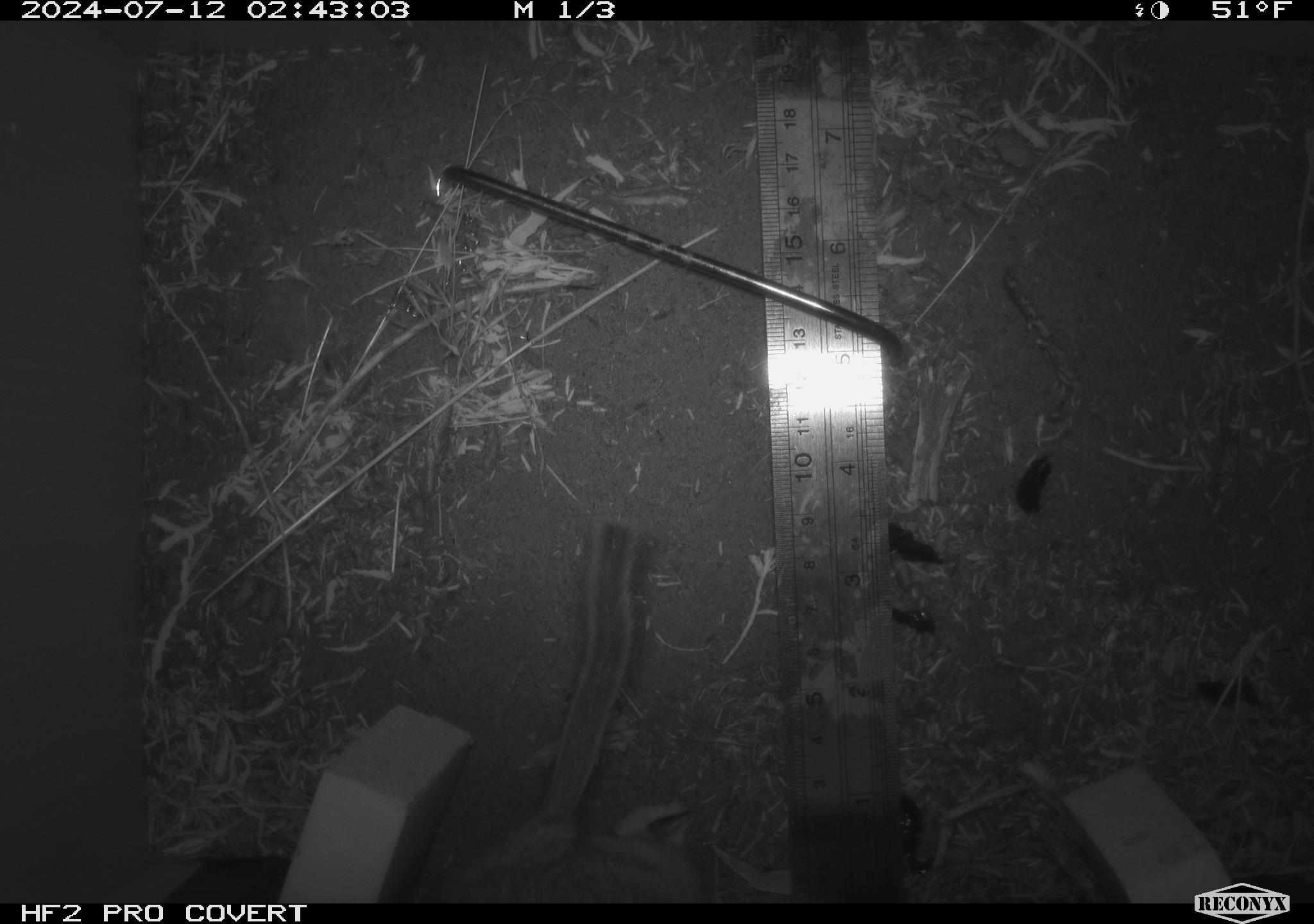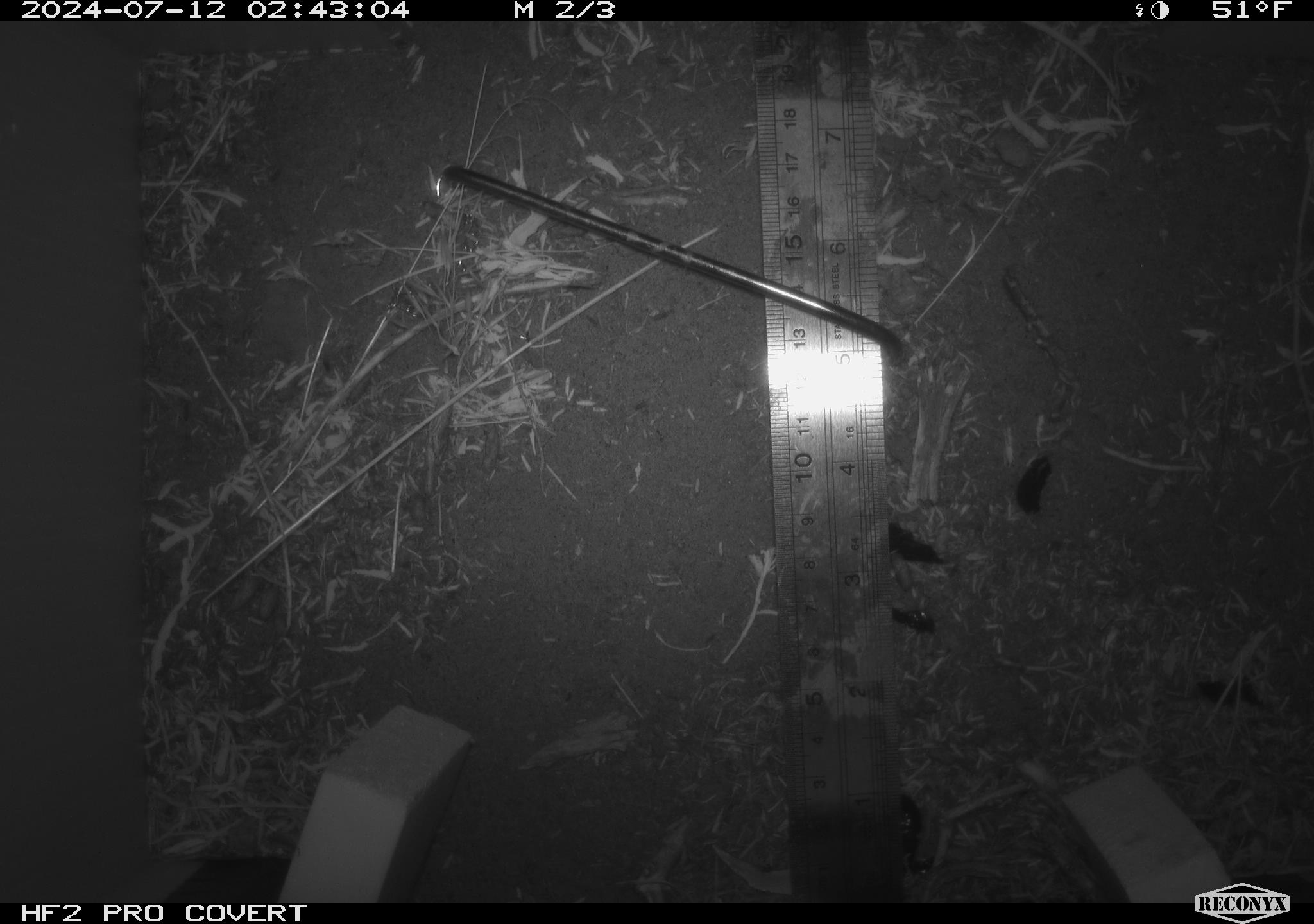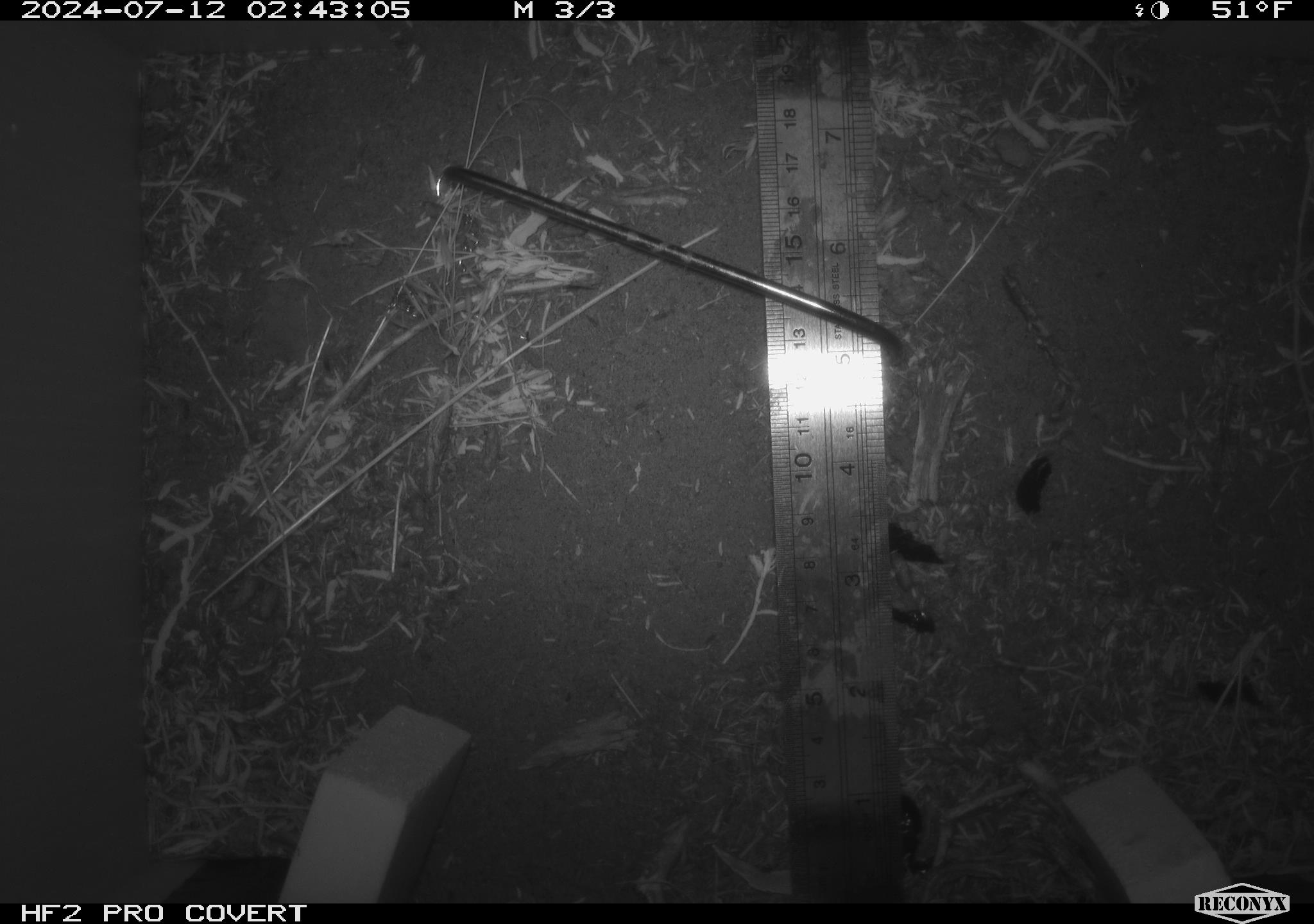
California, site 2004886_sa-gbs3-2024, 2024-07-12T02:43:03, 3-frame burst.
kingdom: Animalia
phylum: Chordata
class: Mammalia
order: Rodentia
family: Cricetidae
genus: Neotoma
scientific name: Neotoma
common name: pack rat or woodrat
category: neotoma species